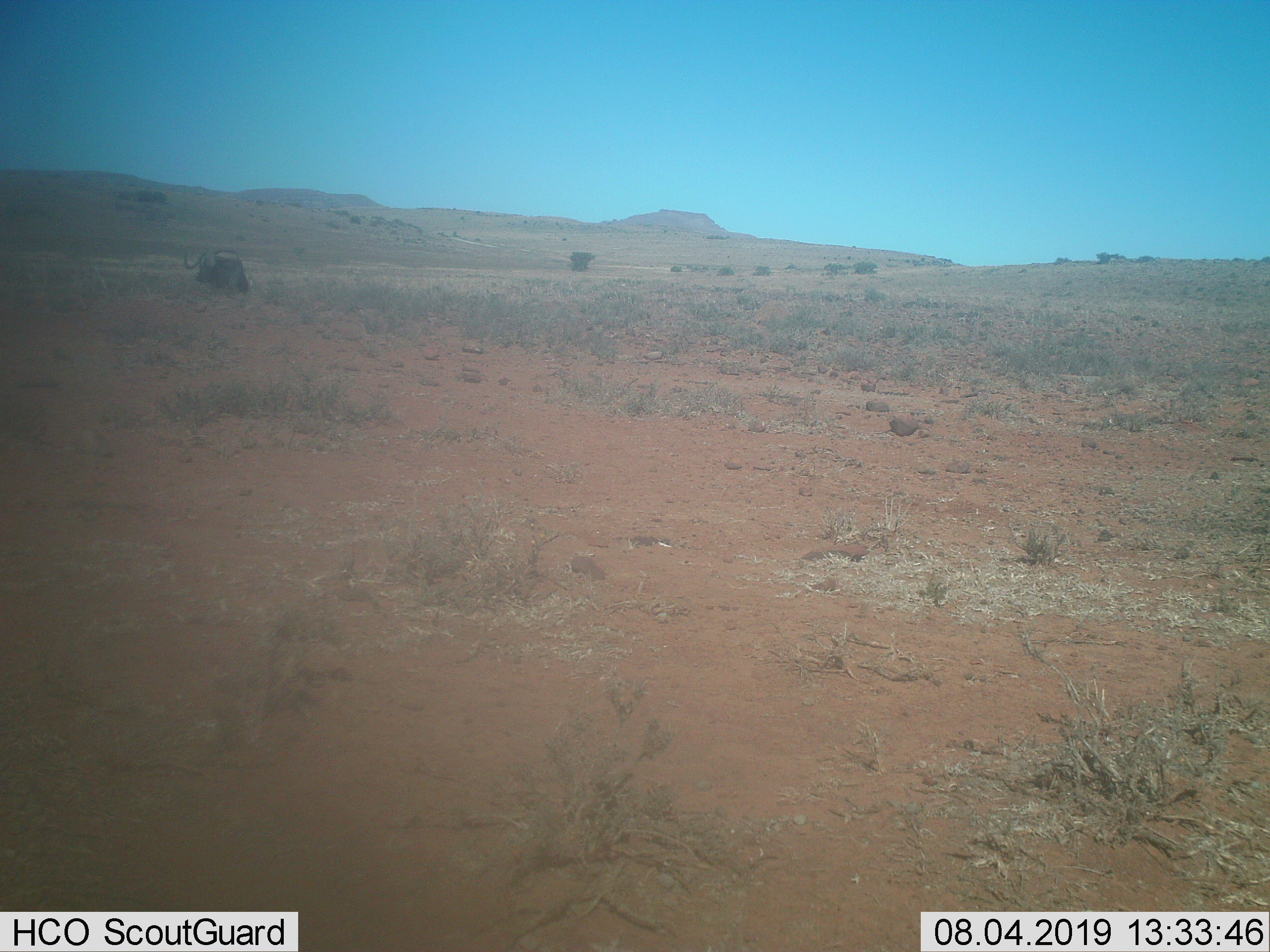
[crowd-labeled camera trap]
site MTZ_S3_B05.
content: unidentified animal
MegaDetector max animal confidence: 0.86